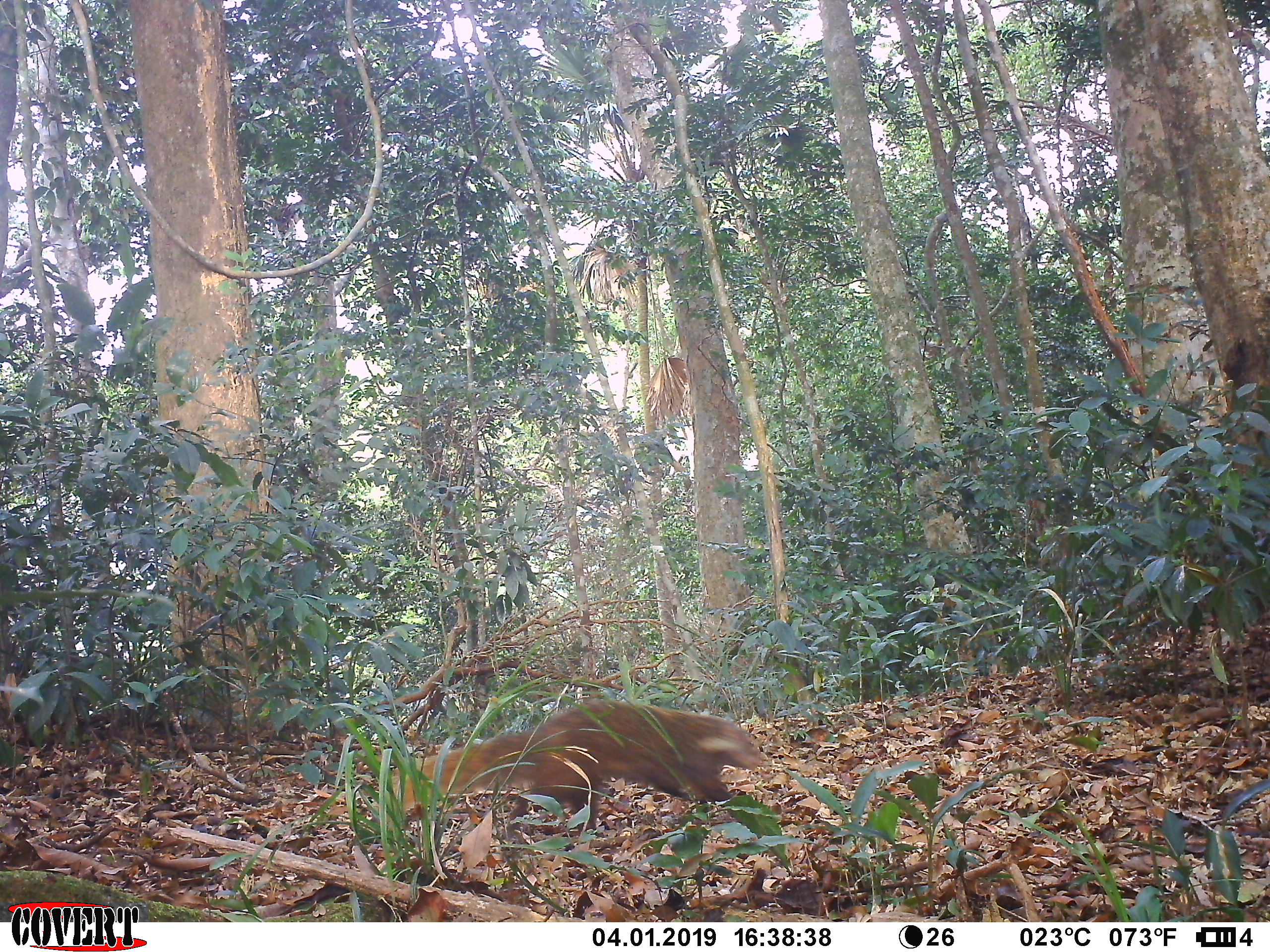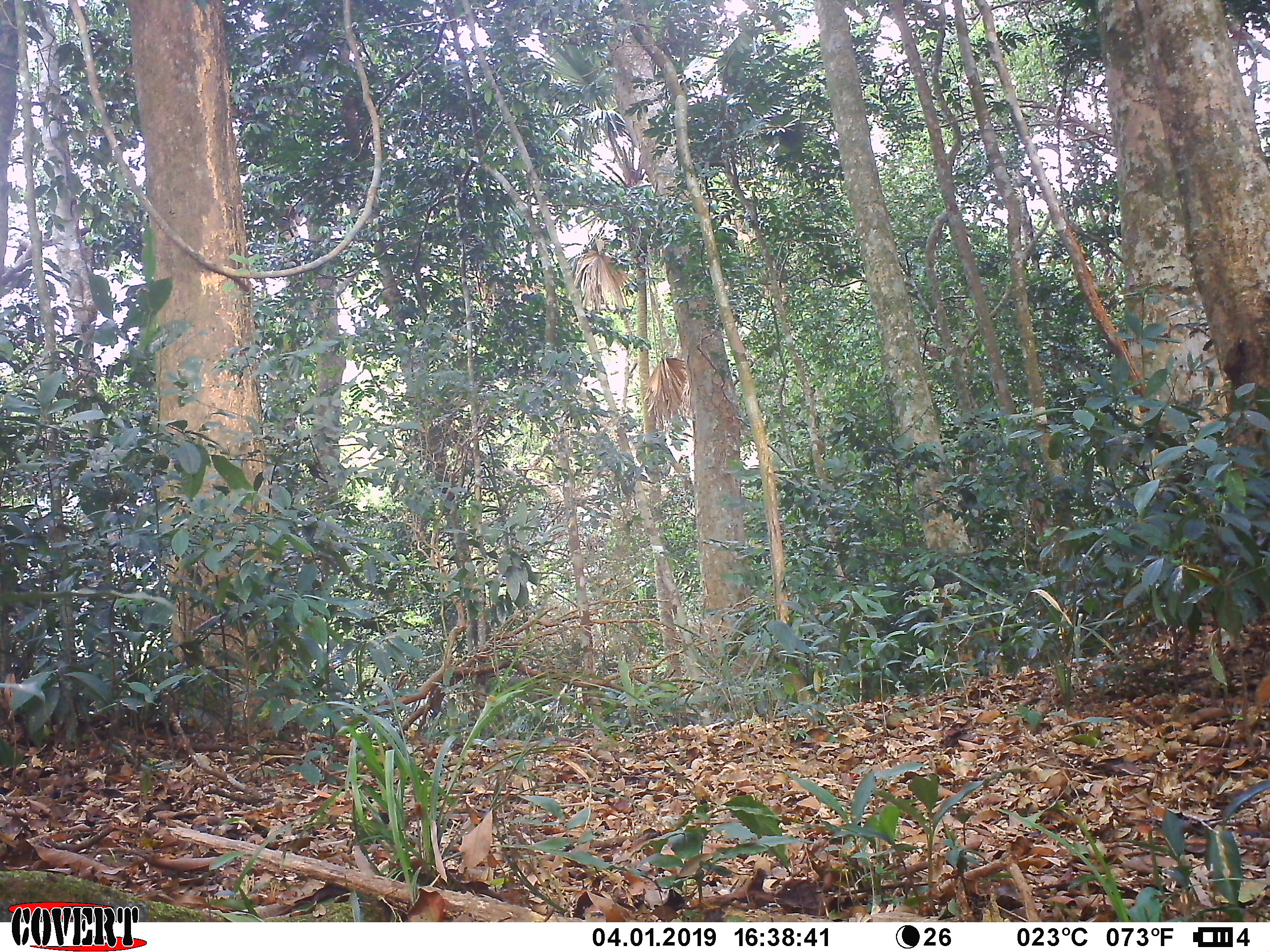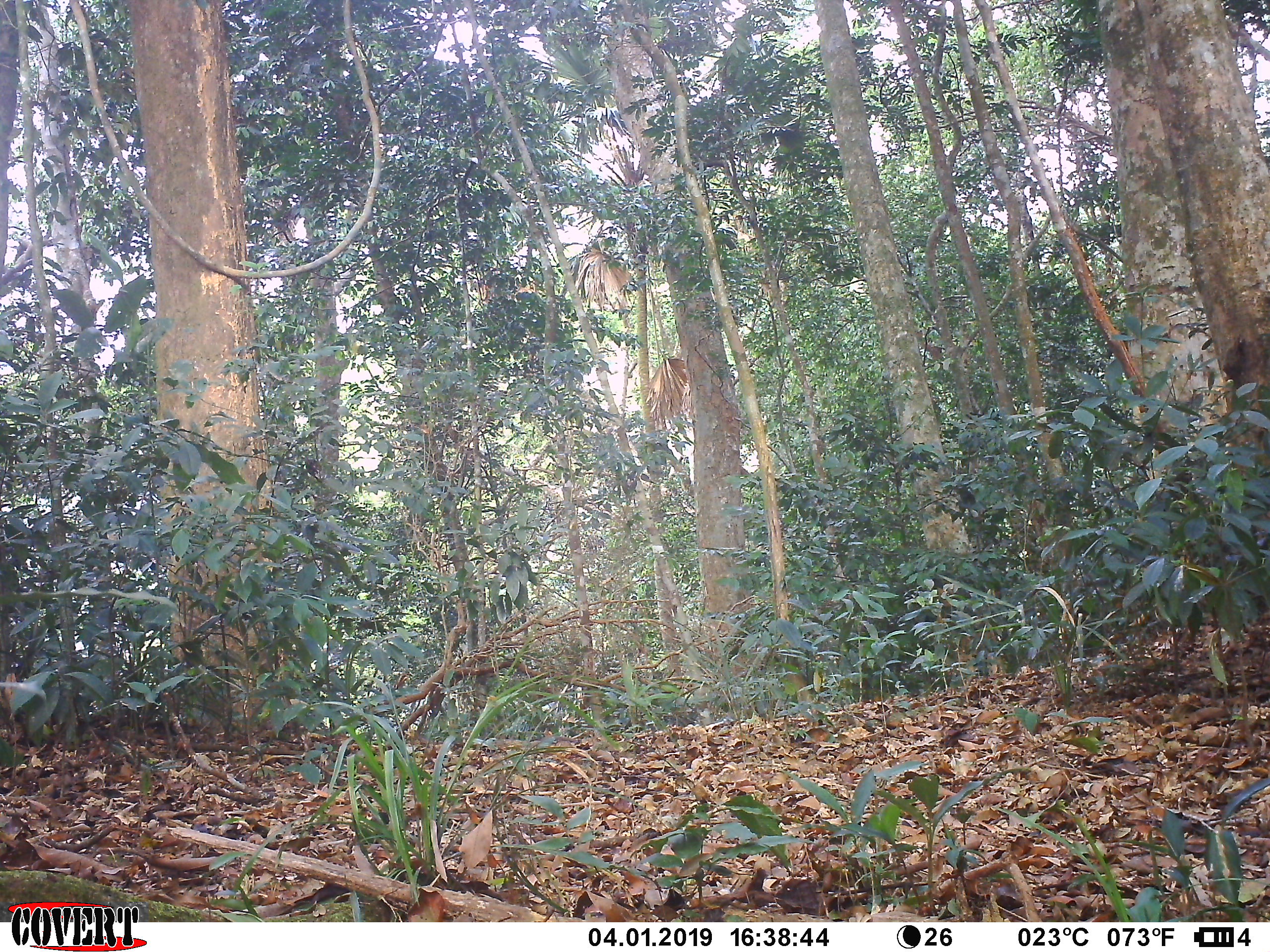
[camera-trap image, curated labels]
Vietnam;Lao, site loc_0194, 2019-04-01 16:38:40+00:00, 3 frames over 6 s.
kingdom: Animalia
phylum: Chordata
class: Mammalia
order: Carnivora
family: Herpestidae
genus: Urva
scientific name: Urva urva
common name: crab-eating mongoose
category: crab eating mongoose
Crab eating mongoose (crab-eating mongoose) (Urva urva). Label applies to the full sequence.